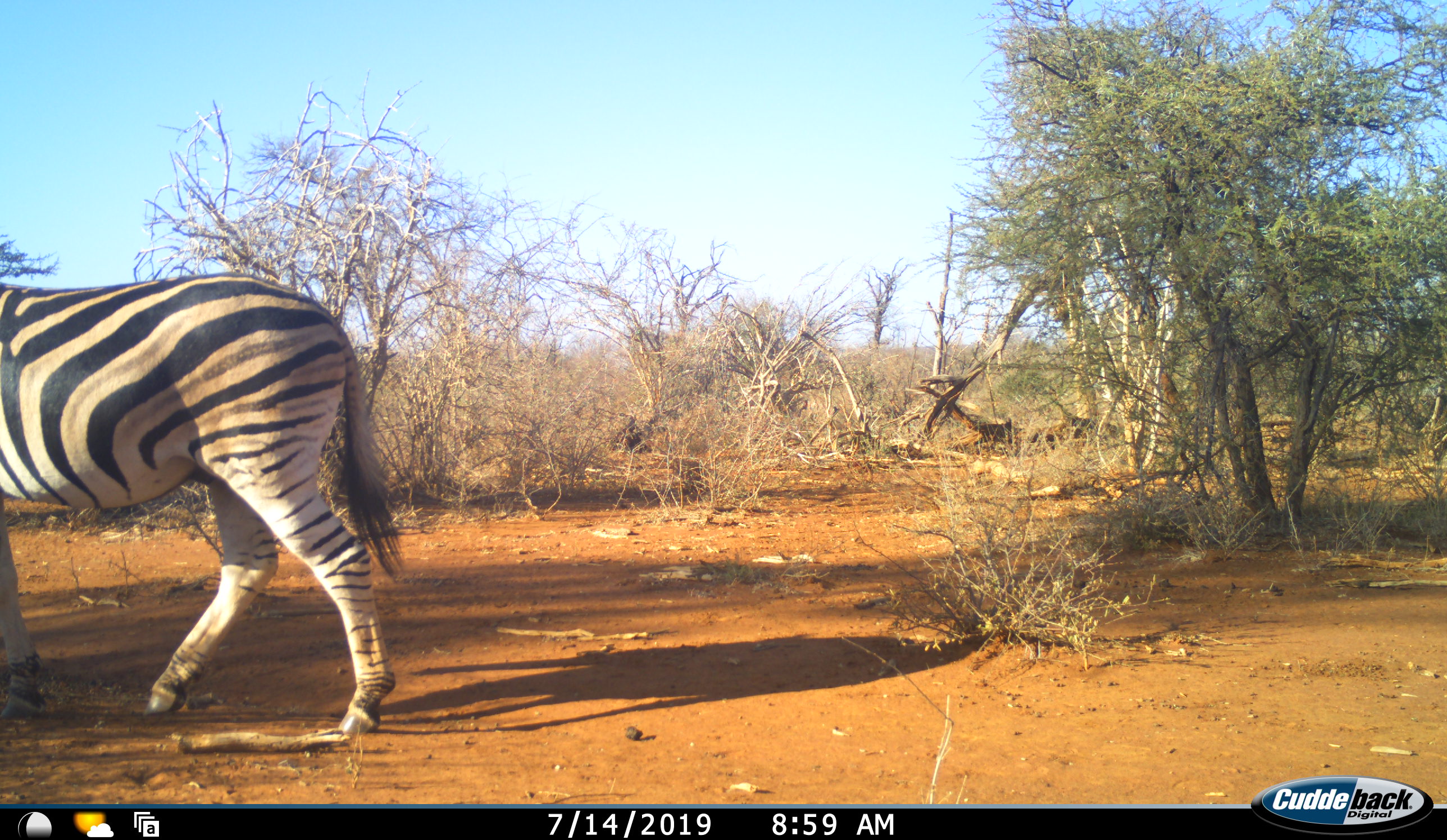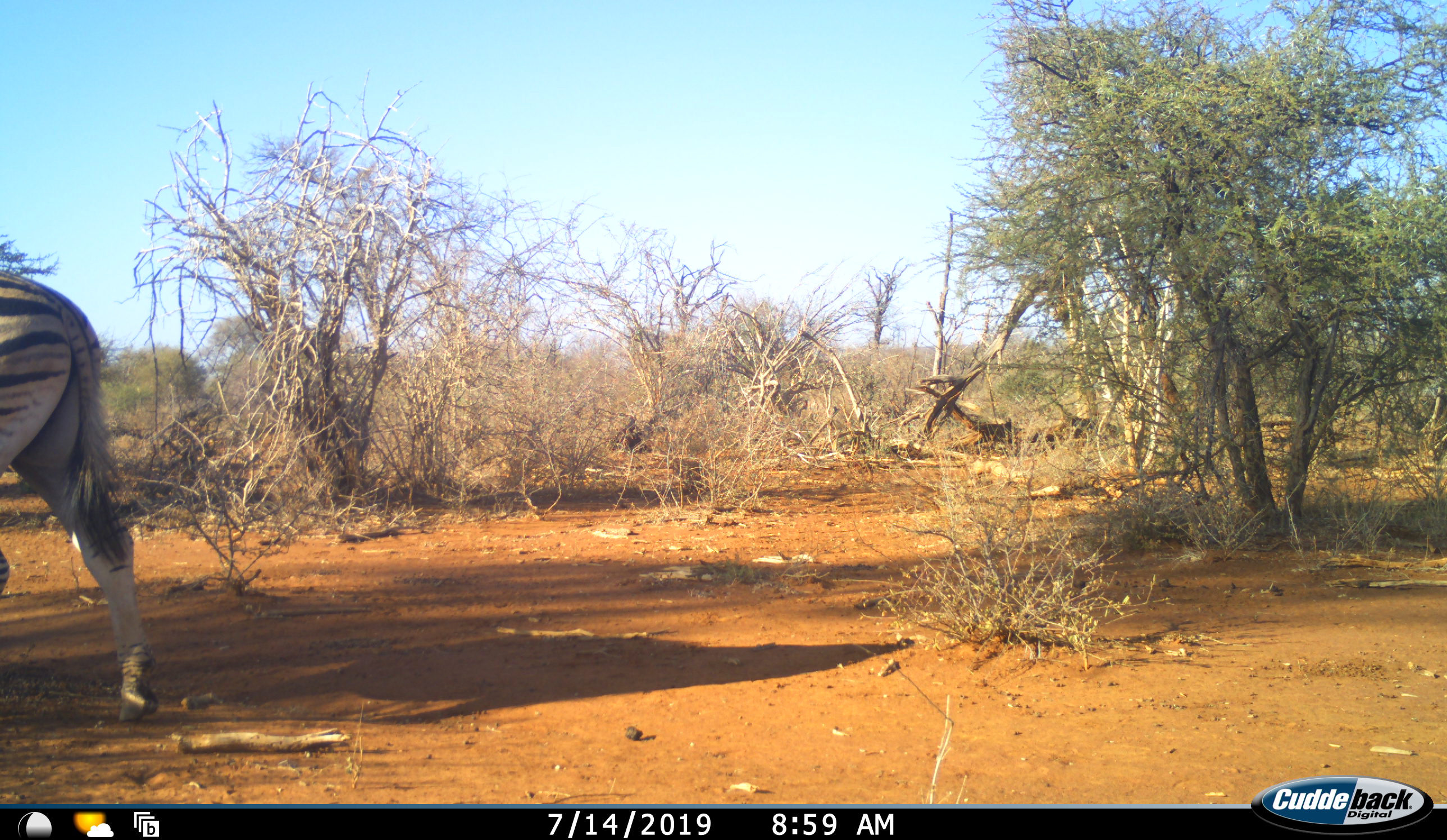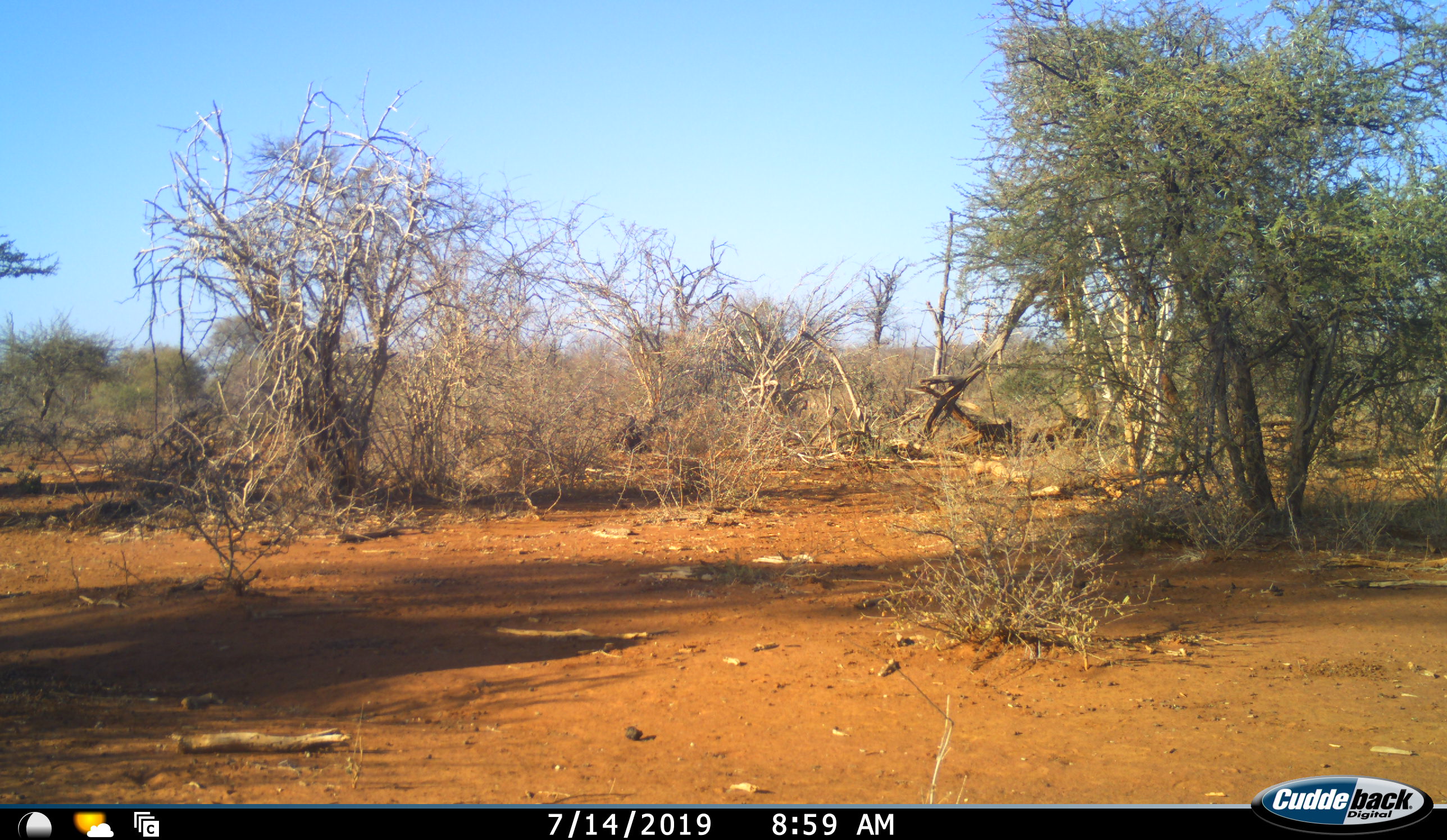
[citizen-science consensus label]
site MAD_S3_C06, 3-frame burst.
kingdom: Animalia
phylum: Chordata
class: Mammalia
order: Perissodactyla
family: Equidae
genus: Equus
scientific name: Equus quagga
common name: plains zebra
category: zebraplains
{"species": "zebraplains (plains zebra) (Equus quagga)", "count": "1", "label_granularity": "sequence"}